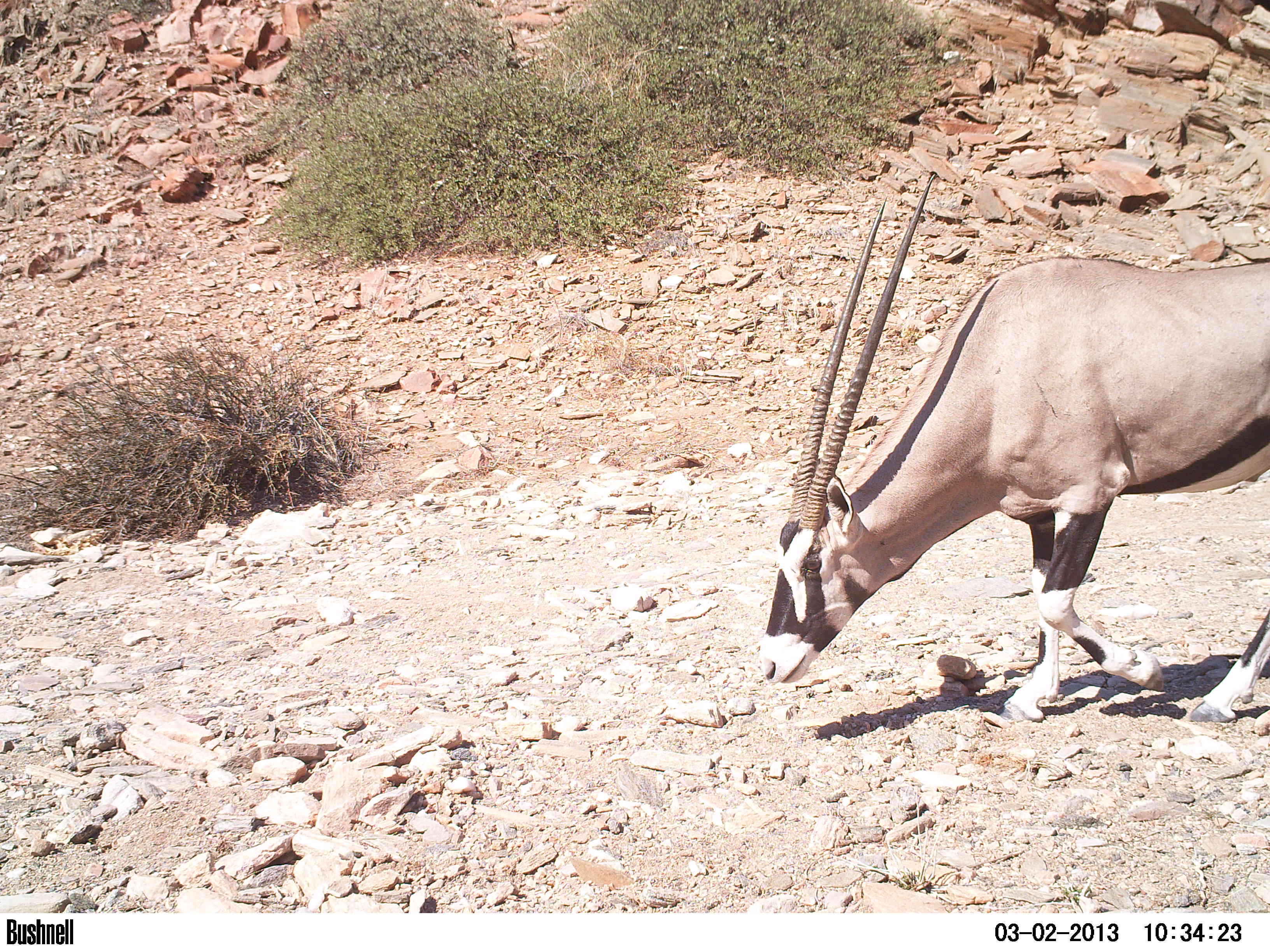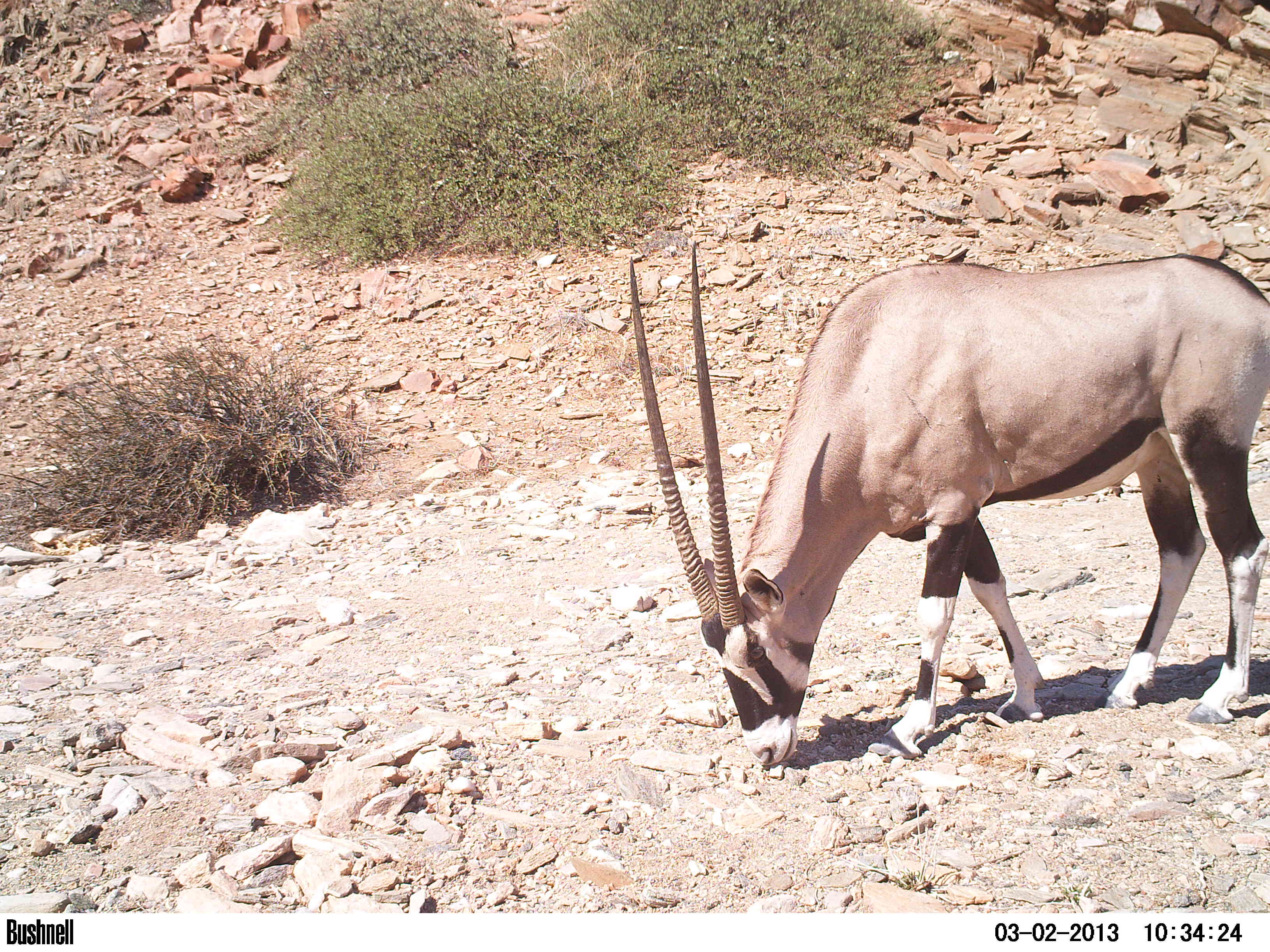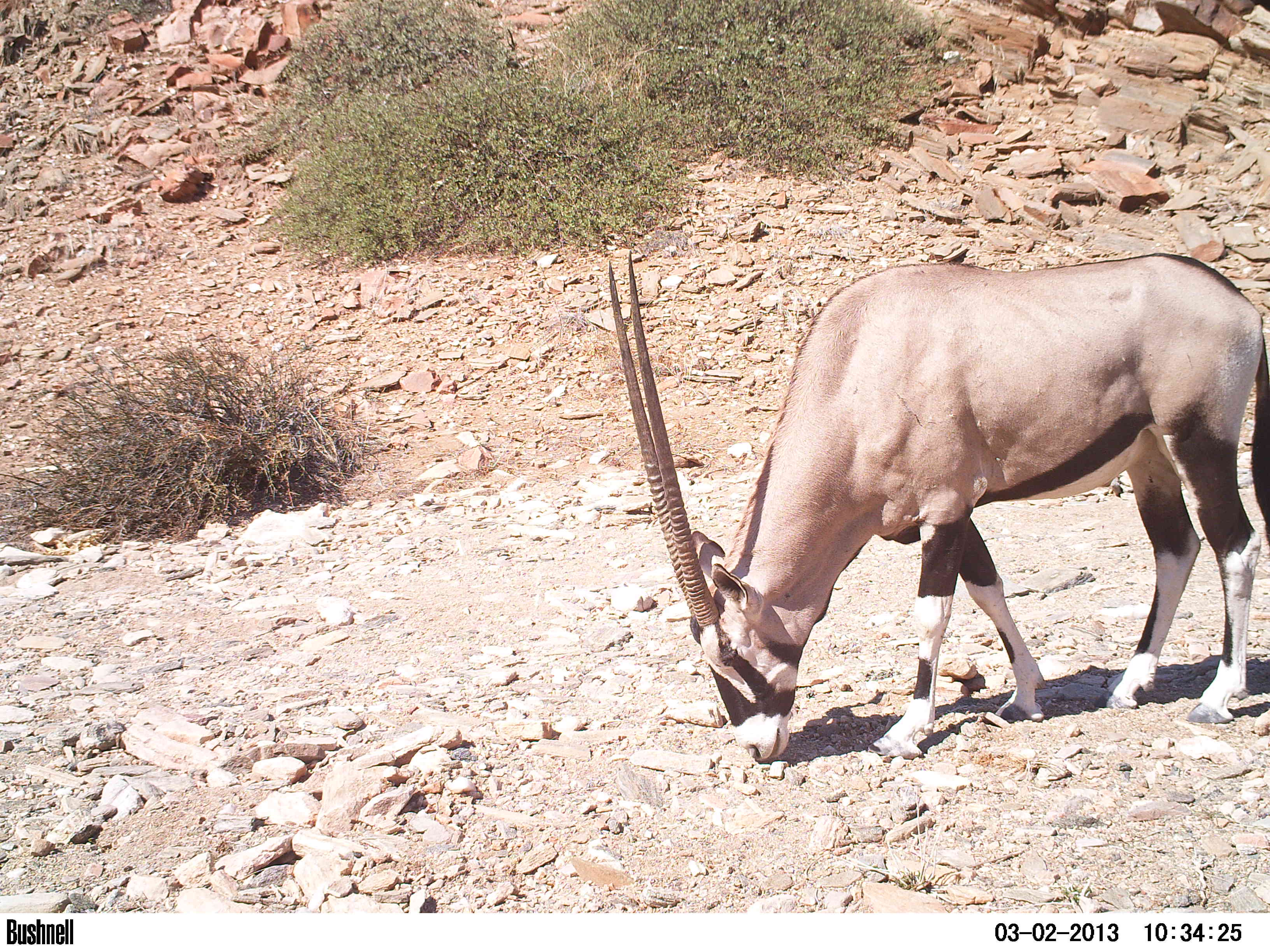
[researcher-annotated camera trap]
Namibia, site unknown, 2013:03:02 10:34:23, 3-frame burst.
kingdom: Animalia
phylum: Chordata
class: Mammalia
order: Artiodactyla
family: Bovidae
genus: Oryx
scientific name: Oryx gazella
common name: gemsbok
Oryx gazella (gemsbok).